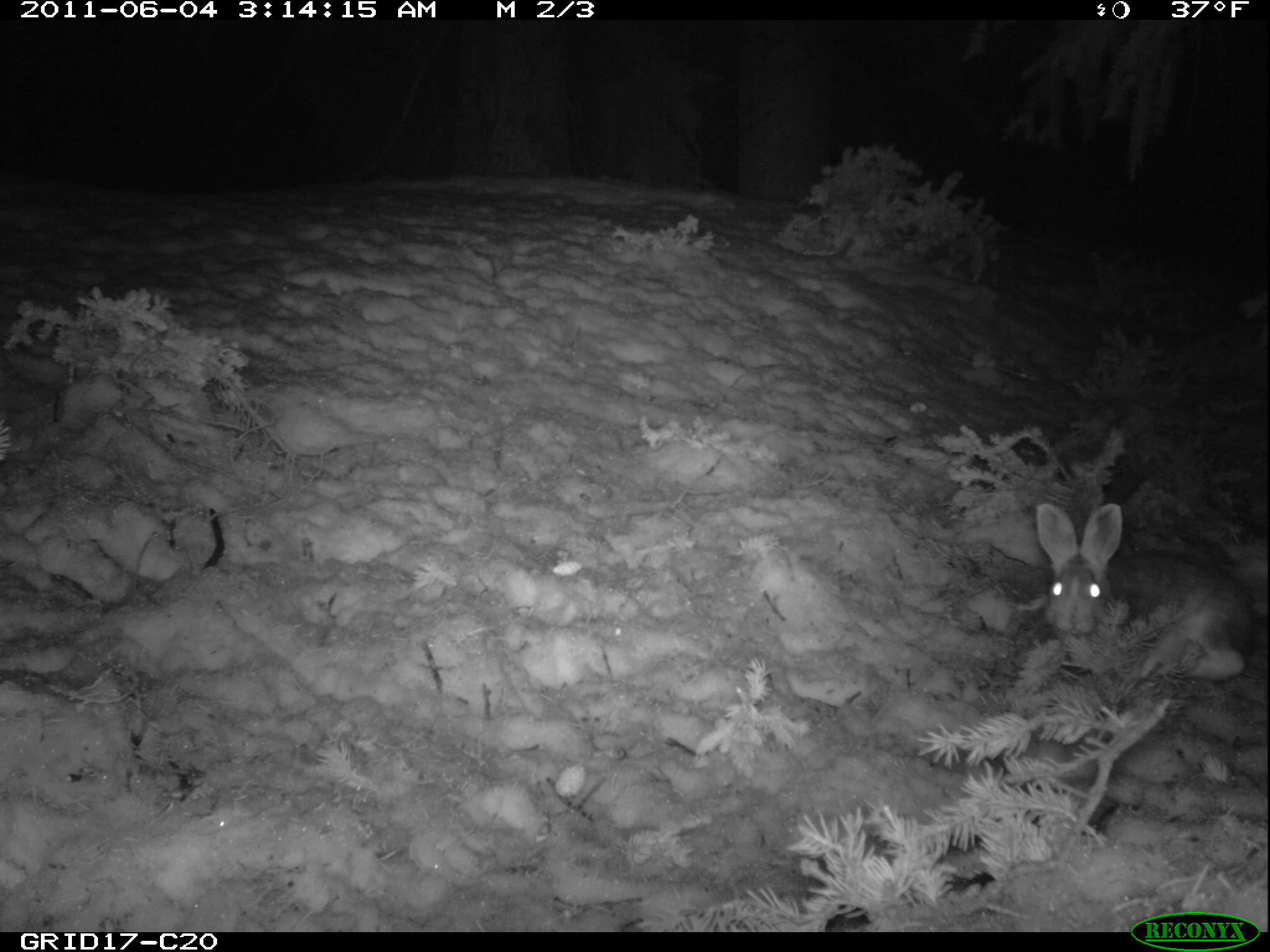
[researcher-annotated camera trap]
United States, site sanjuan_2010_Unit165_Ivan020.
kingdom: Animalia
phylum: Chordata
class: Mammalia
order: Lagomorpha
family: Leporidae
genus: Lepus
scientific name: Lepus americanus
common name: snowshoe hare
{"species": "Lepus americanus (snowshoe hare)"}